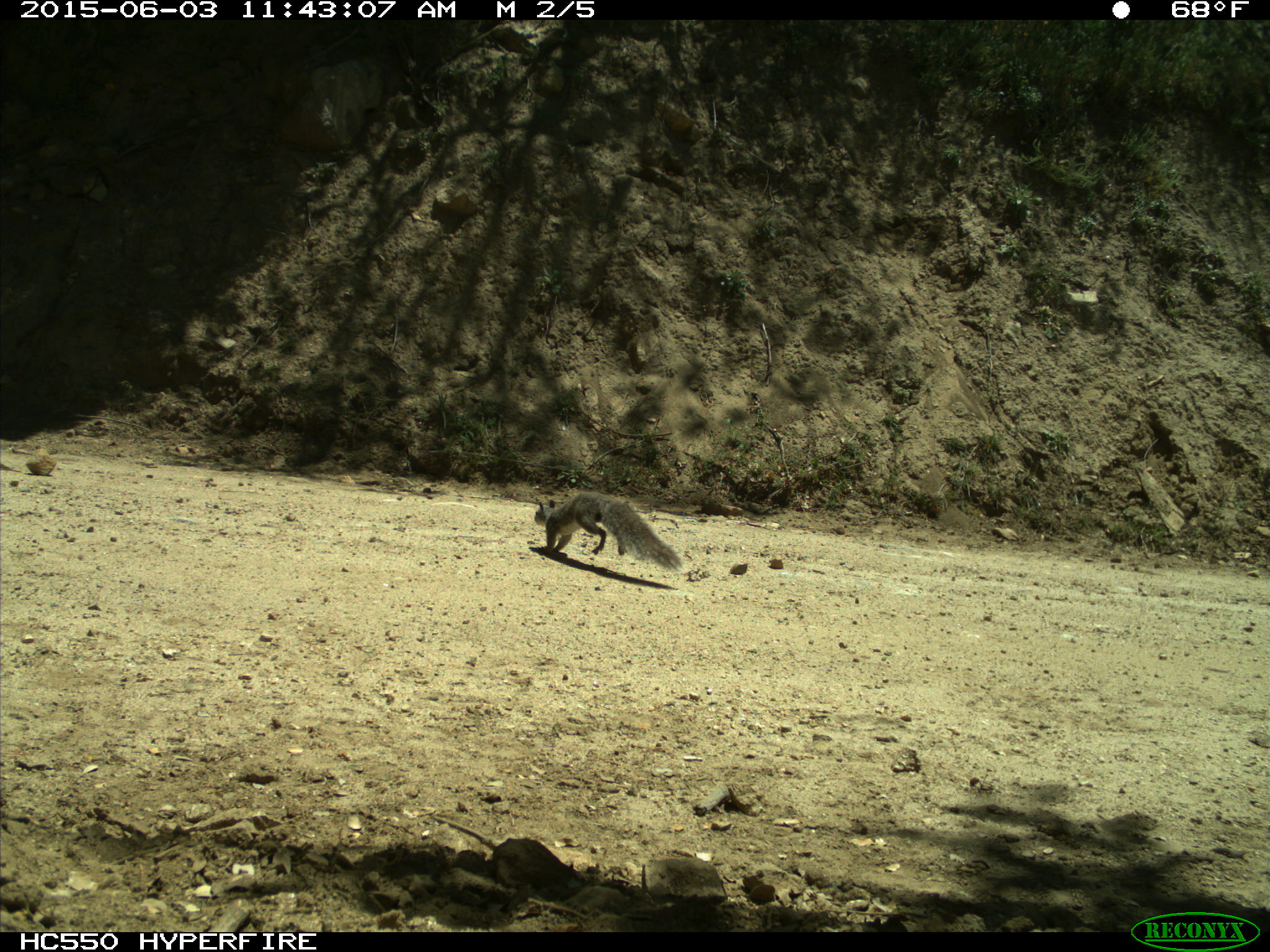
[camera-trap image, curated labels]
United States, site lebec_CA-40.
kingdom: Animalia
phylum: Chordata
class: Mammalia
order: Rodentia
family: Sciuridae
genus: Sciurus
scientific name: Sciurus carolinensis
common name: eastern gray squirrel